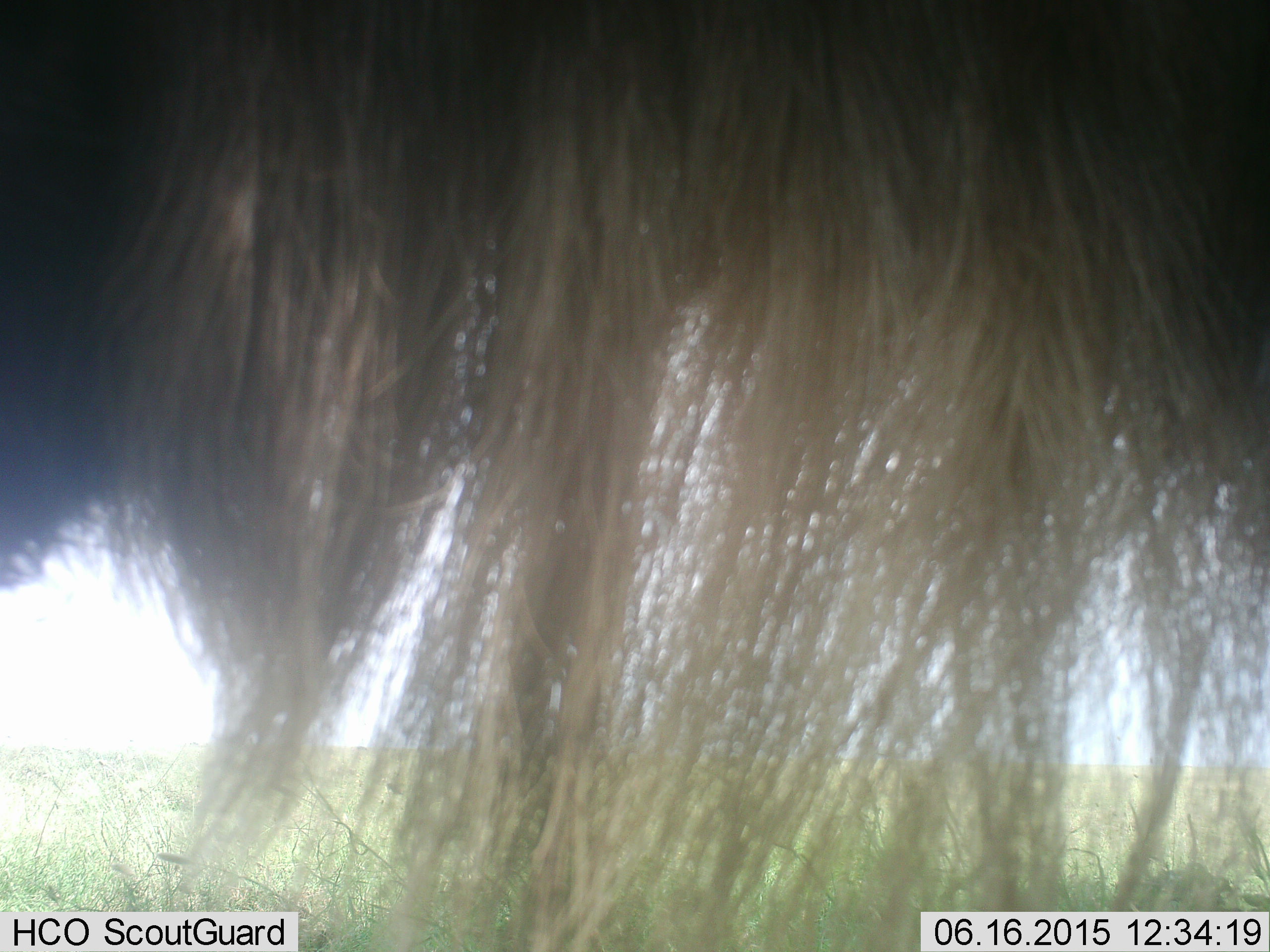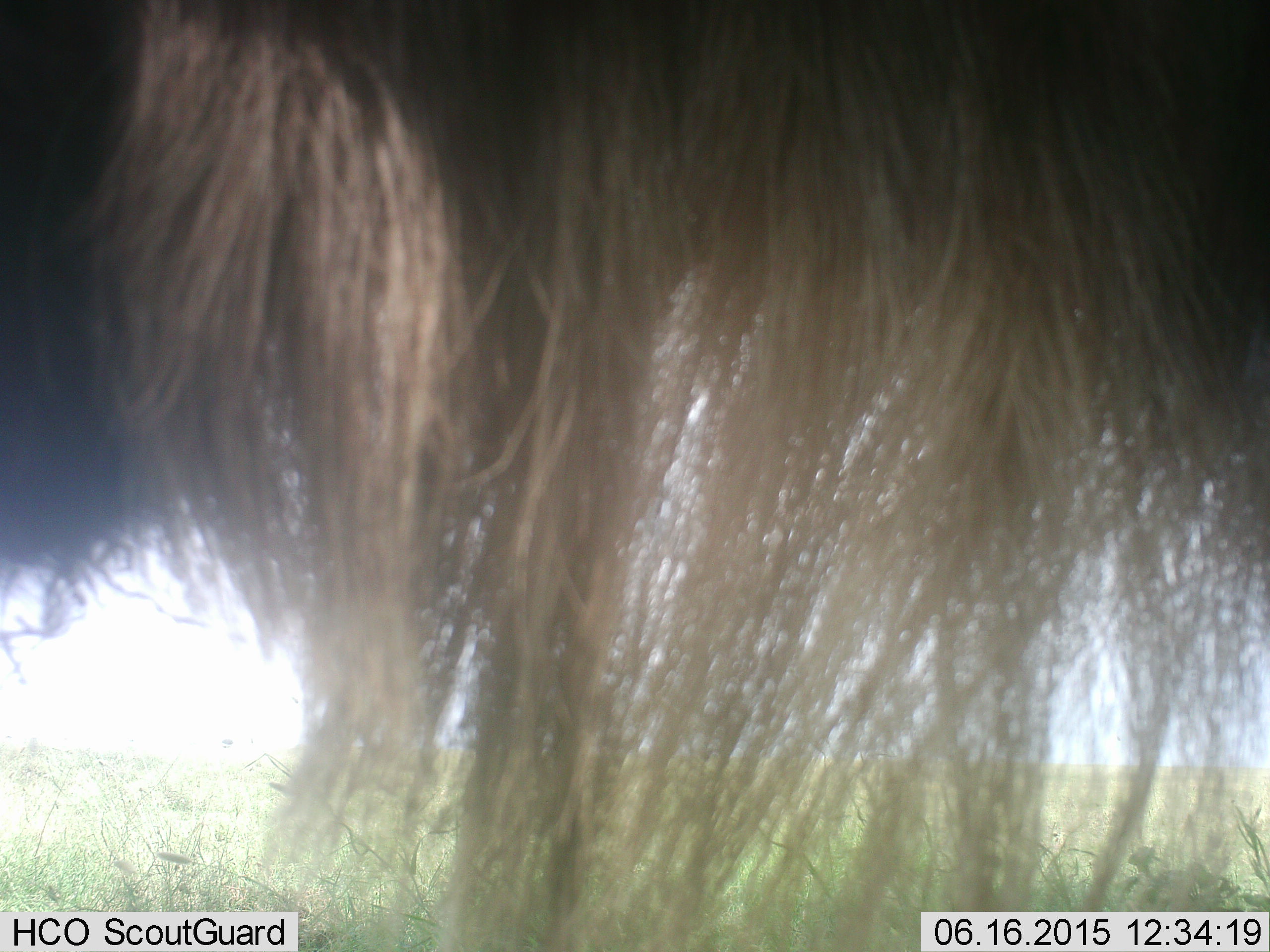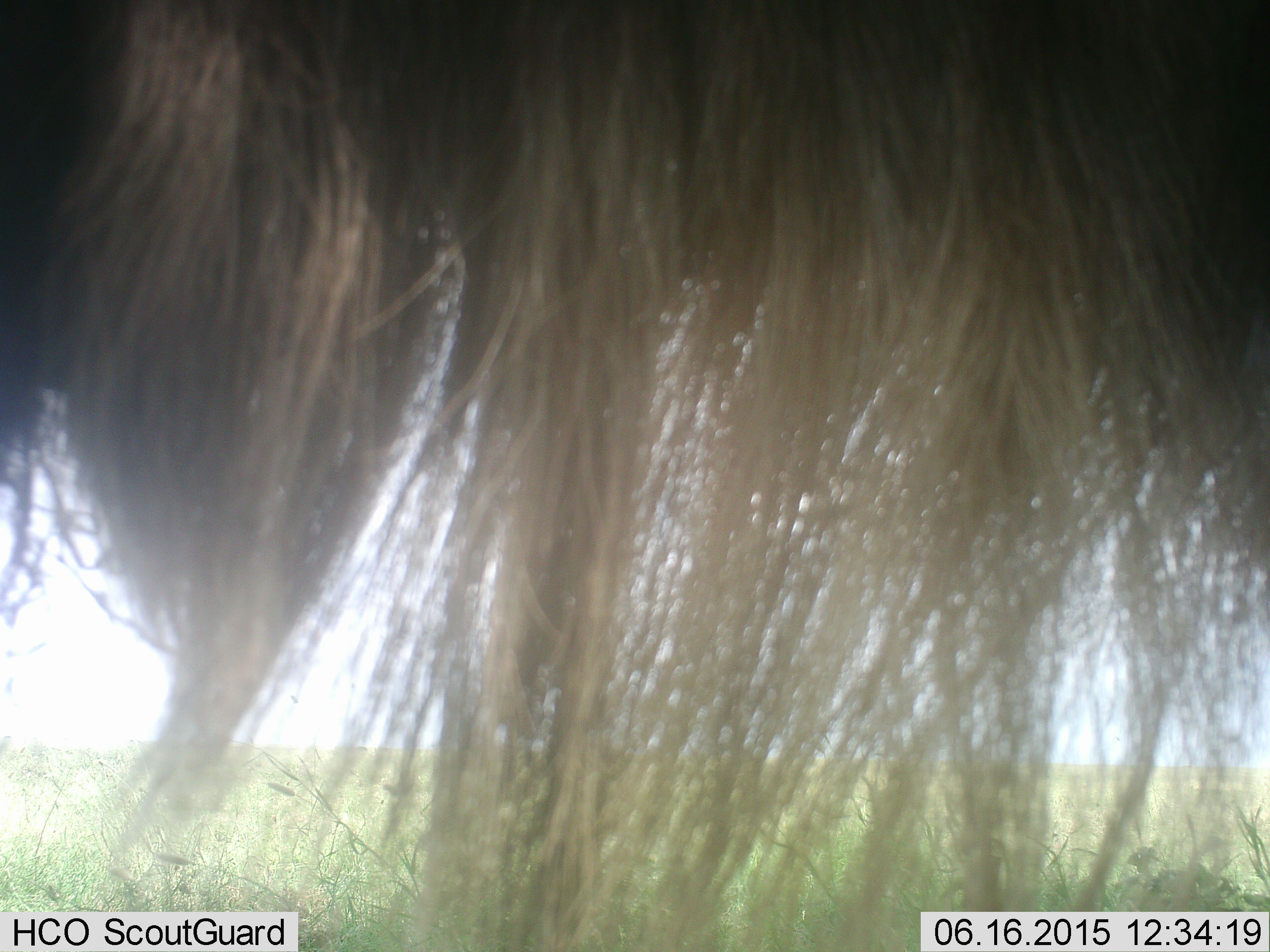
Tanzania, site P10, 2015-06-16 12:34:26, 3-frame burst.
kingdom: Animalia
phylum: Chordata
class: Mammalia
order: Artiodactyla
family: Bovidae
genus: Connochaetes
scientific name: Connochaetes taurinus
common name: blue wildebeest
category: wildebeest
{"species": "wildebeest (blue wildebeest) (Connochaetes taurinus)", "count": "1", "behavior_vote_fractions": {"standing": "100%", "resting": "0%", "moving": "0%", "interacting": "0%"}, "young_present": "0%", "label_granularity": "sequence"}